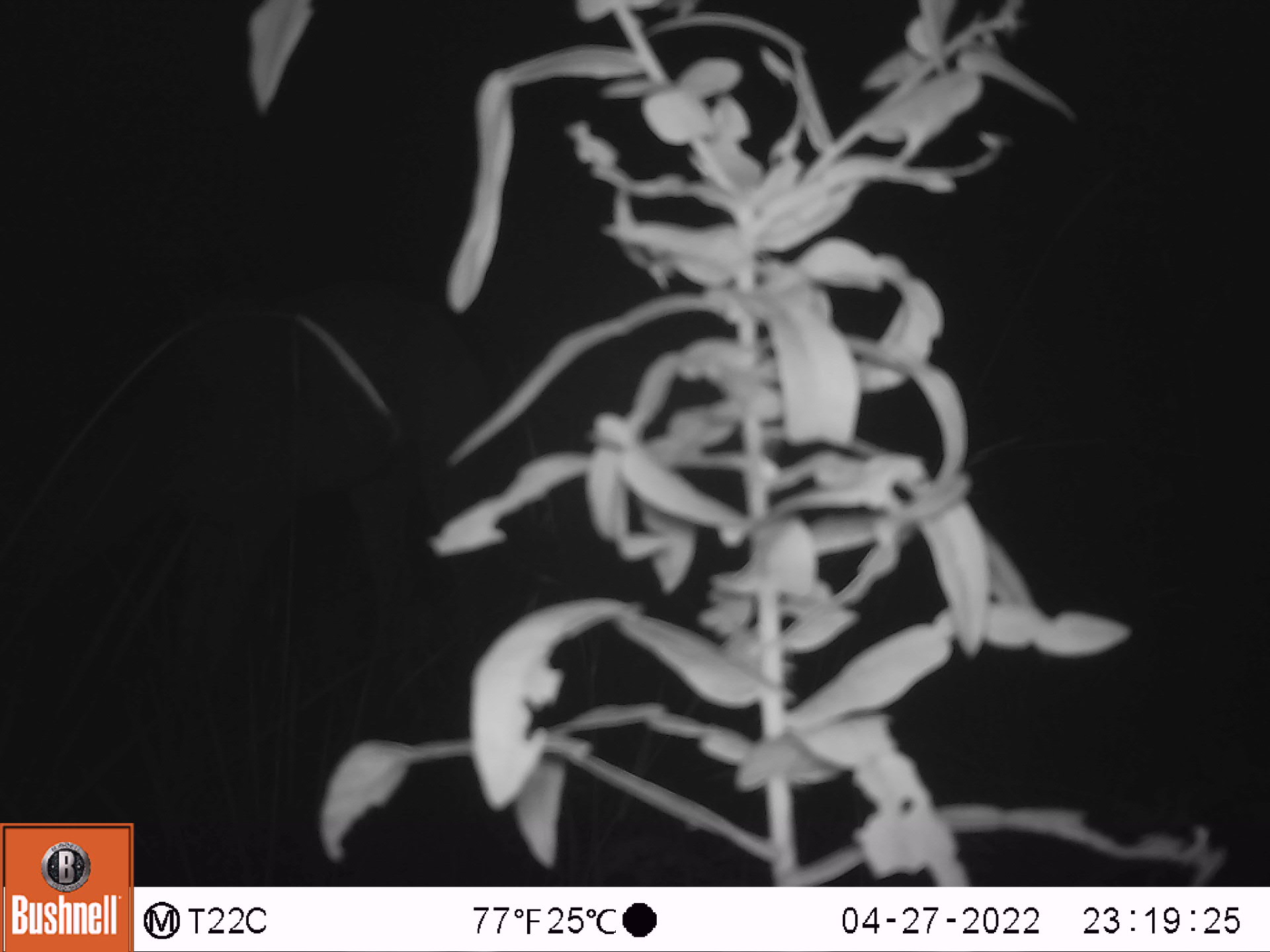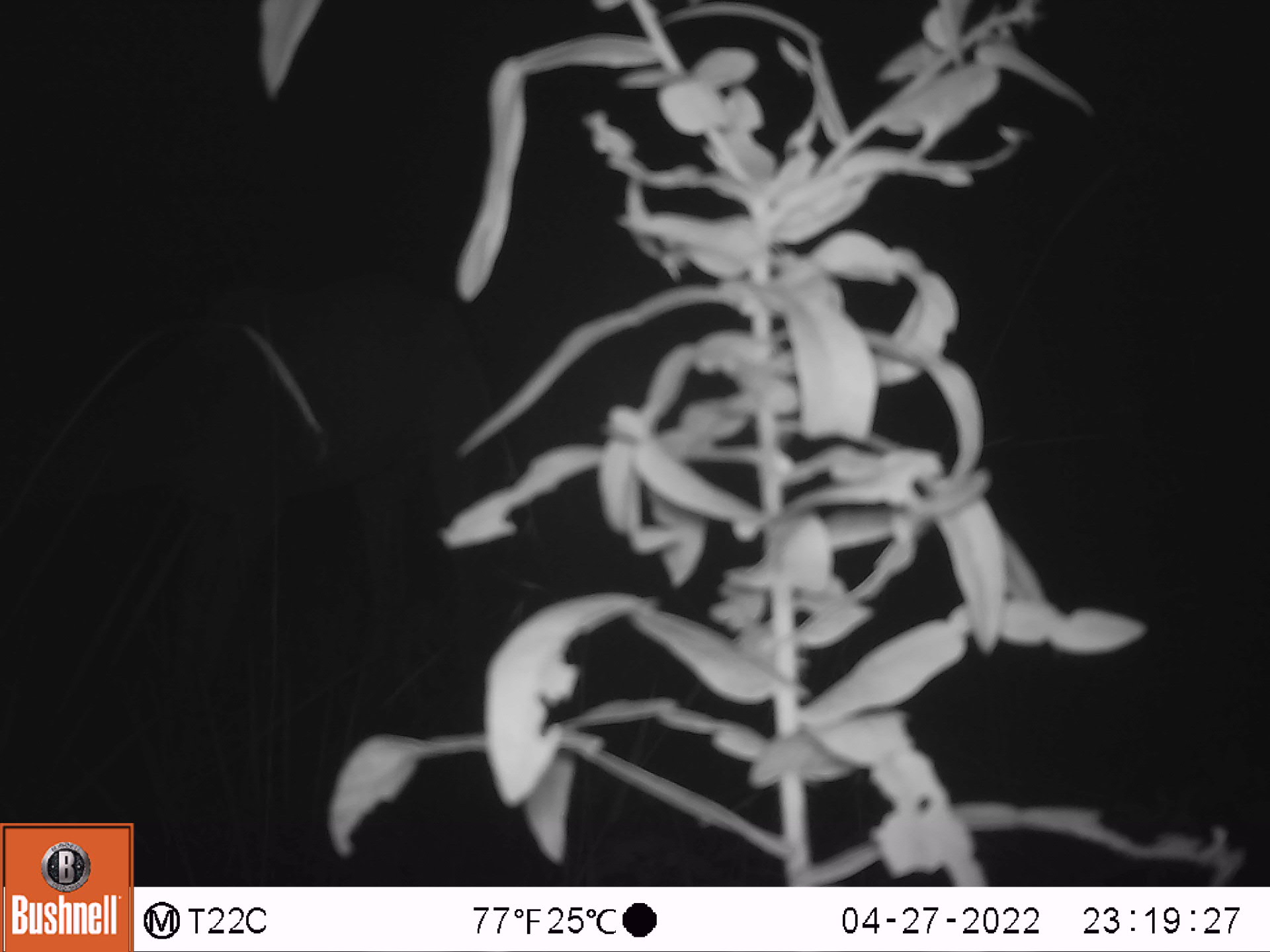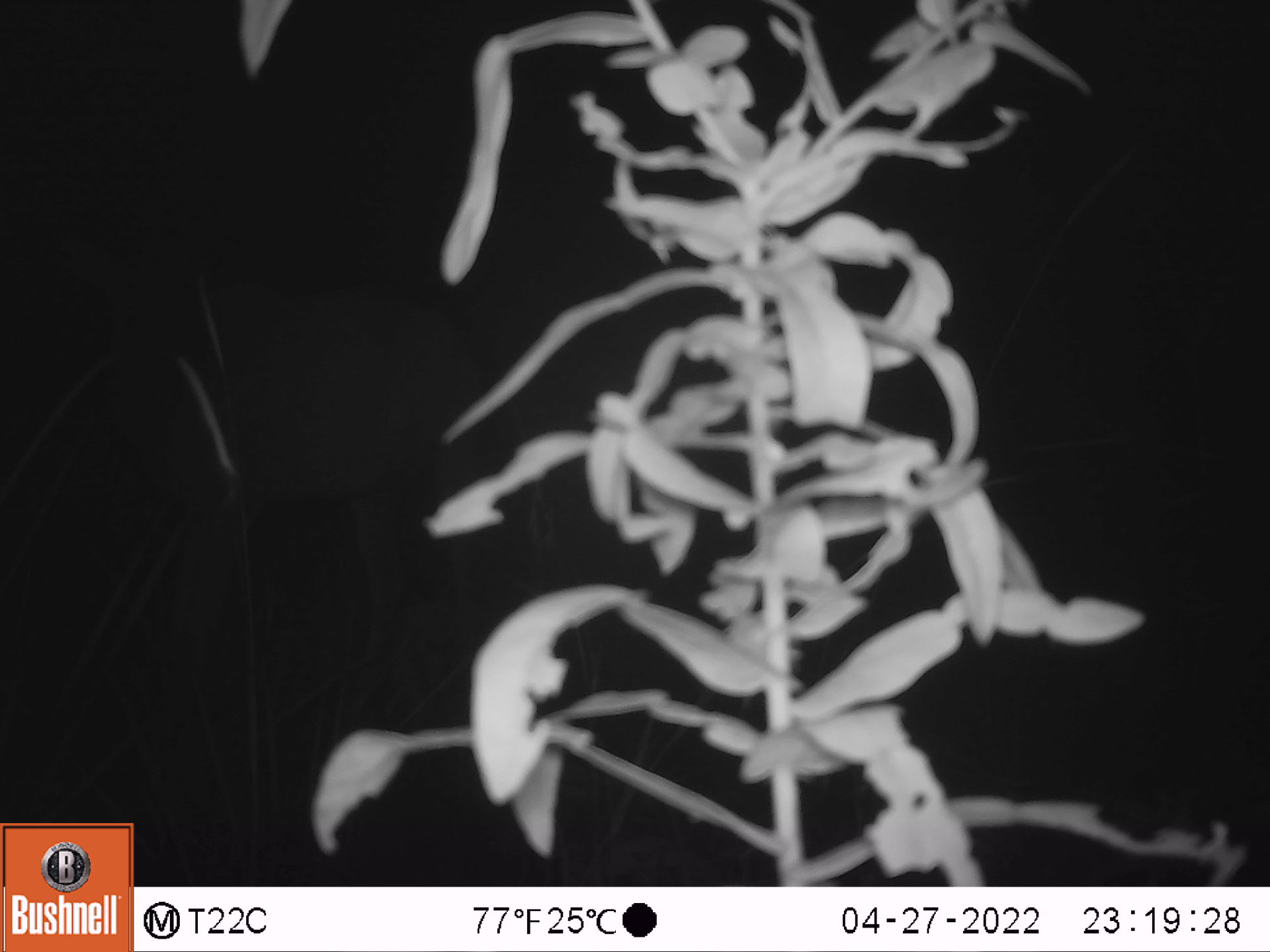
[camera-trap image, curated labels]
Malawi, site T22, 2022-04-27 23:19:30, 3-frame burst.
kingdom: Animalia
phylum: Chordata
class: Mammalia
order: Artiodactyla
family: Bovidae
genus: Tragelaphus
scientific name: Tragelaphus strepsiceros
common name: greater kudu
Greater kudu (Tragelaphus strepsiceros), count 1.